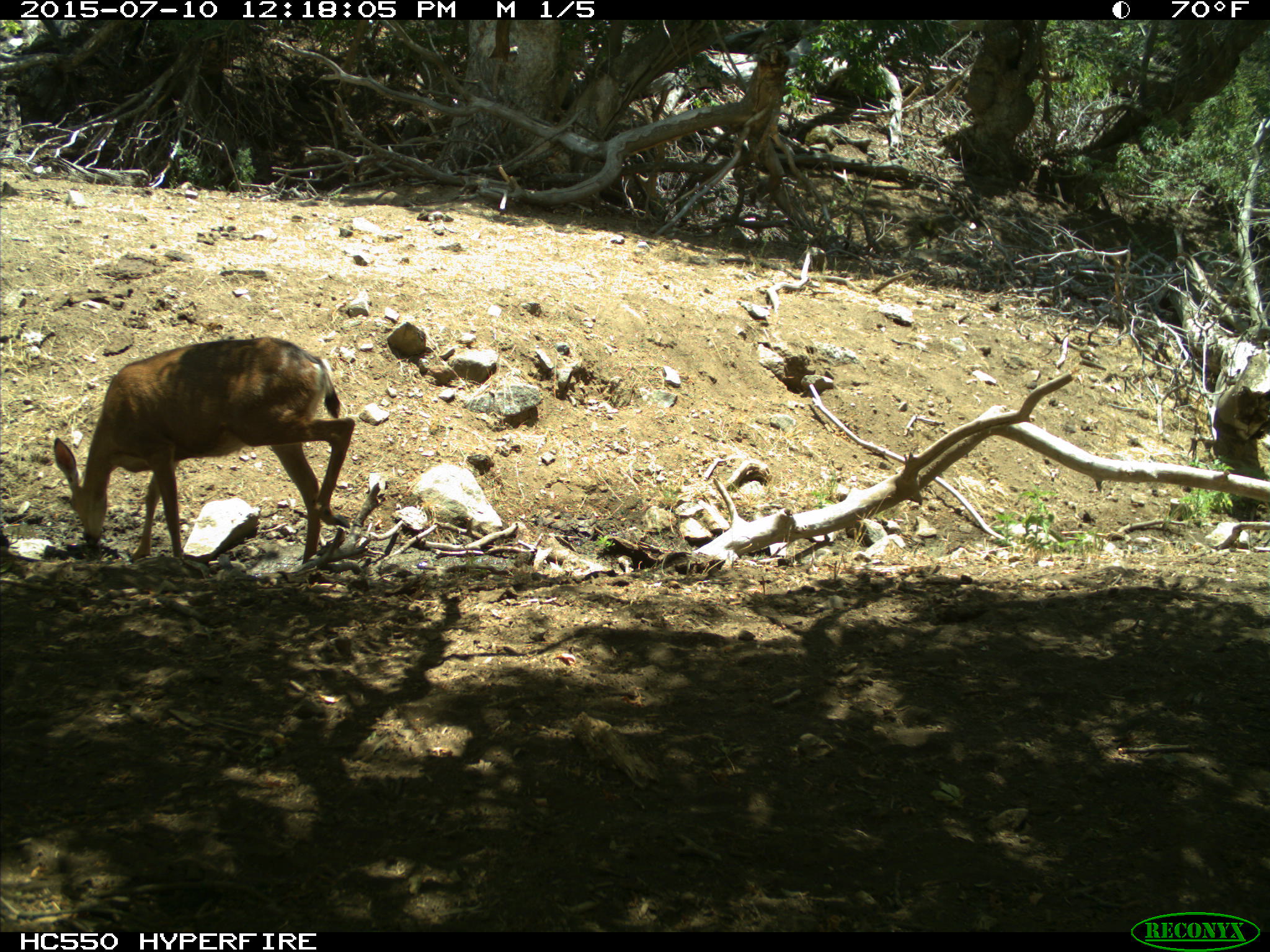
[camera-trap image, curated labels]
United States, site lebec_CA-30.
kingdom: Animalia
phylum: Chordata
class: Mammalia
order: Artiodactyla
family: Cervidae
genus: Odocoileus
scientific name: Odocoileus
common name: deer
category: unidentified deer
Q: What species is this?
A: Unidentified deer (deer) (Odocoileus).